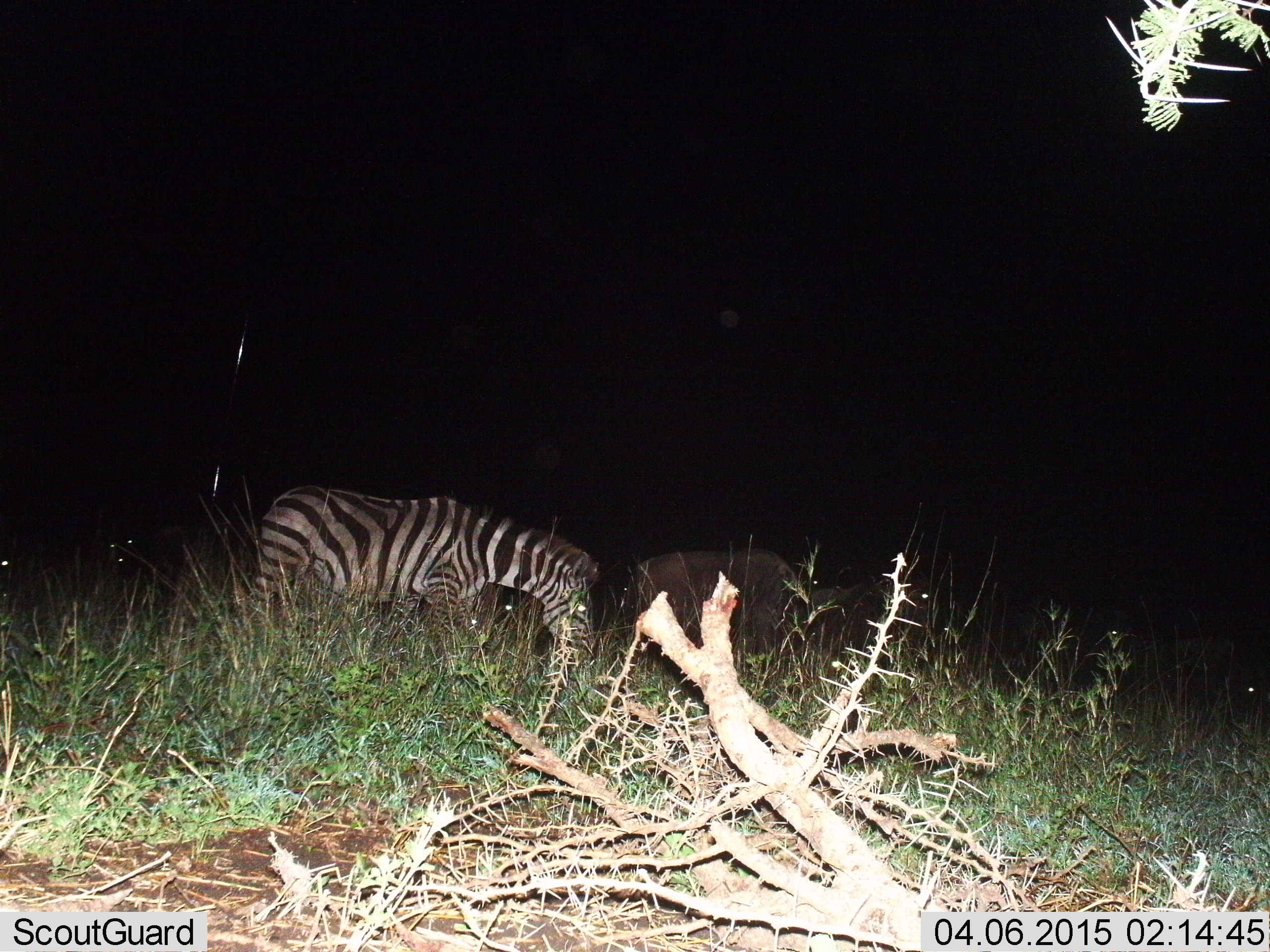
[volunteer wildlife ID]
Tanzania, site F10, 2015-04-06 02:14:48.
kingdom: Animalia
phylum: Chordata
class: Mammalia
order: Perissodactyla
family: Equidae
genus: Equus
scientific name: Equus quagga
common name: plains zebra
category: zebra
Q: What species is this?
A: Zebra (plains zebra) (Equus quagga).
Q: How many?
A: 1.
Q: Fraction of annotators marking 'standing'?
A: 16%.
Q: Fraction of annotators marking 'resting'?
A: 0%.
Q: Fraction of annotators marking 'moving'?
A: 5%.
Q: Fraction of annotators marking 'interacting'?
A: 0%.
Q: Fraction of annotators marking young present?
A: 0%.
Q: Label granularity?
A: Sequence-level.